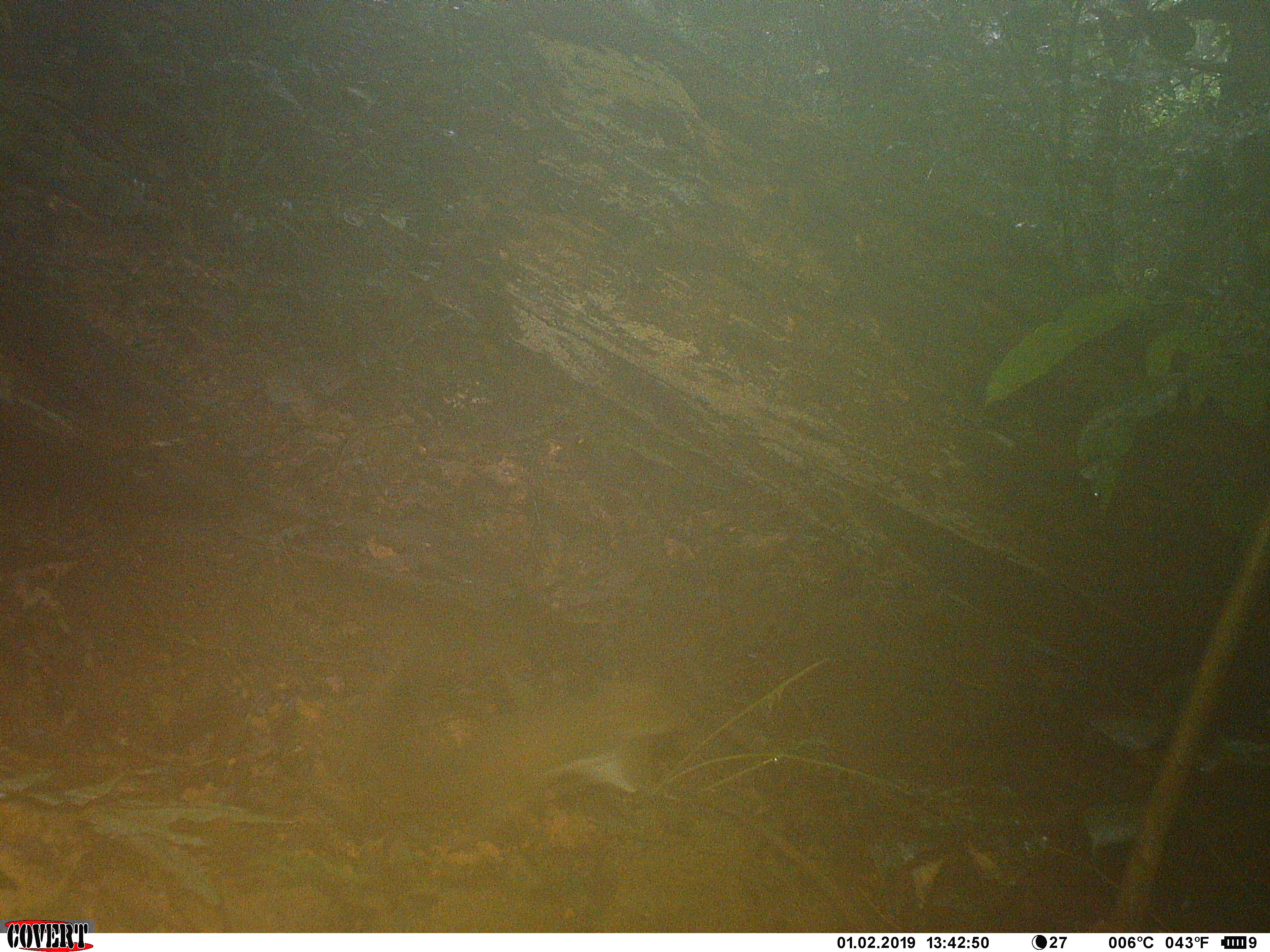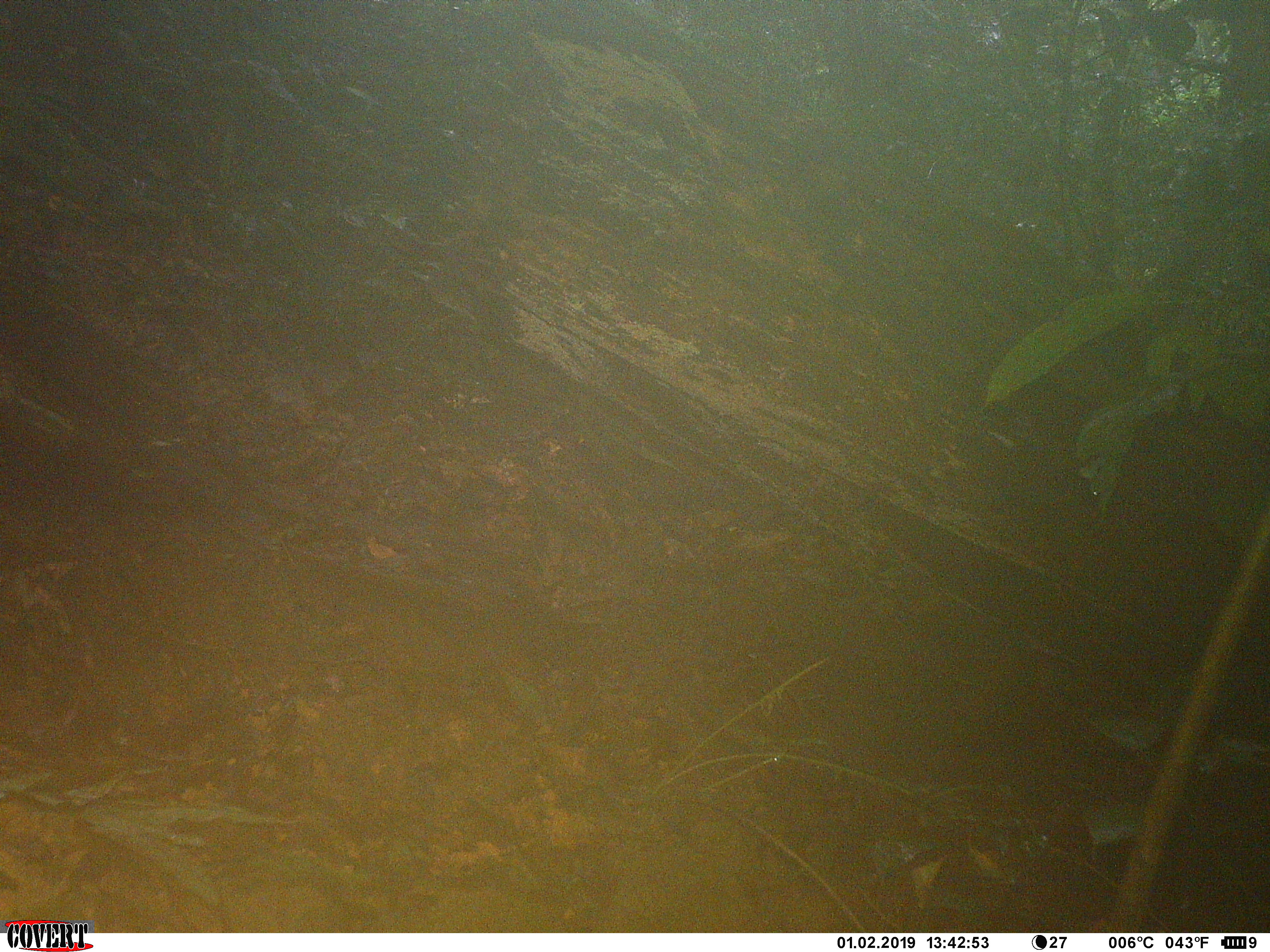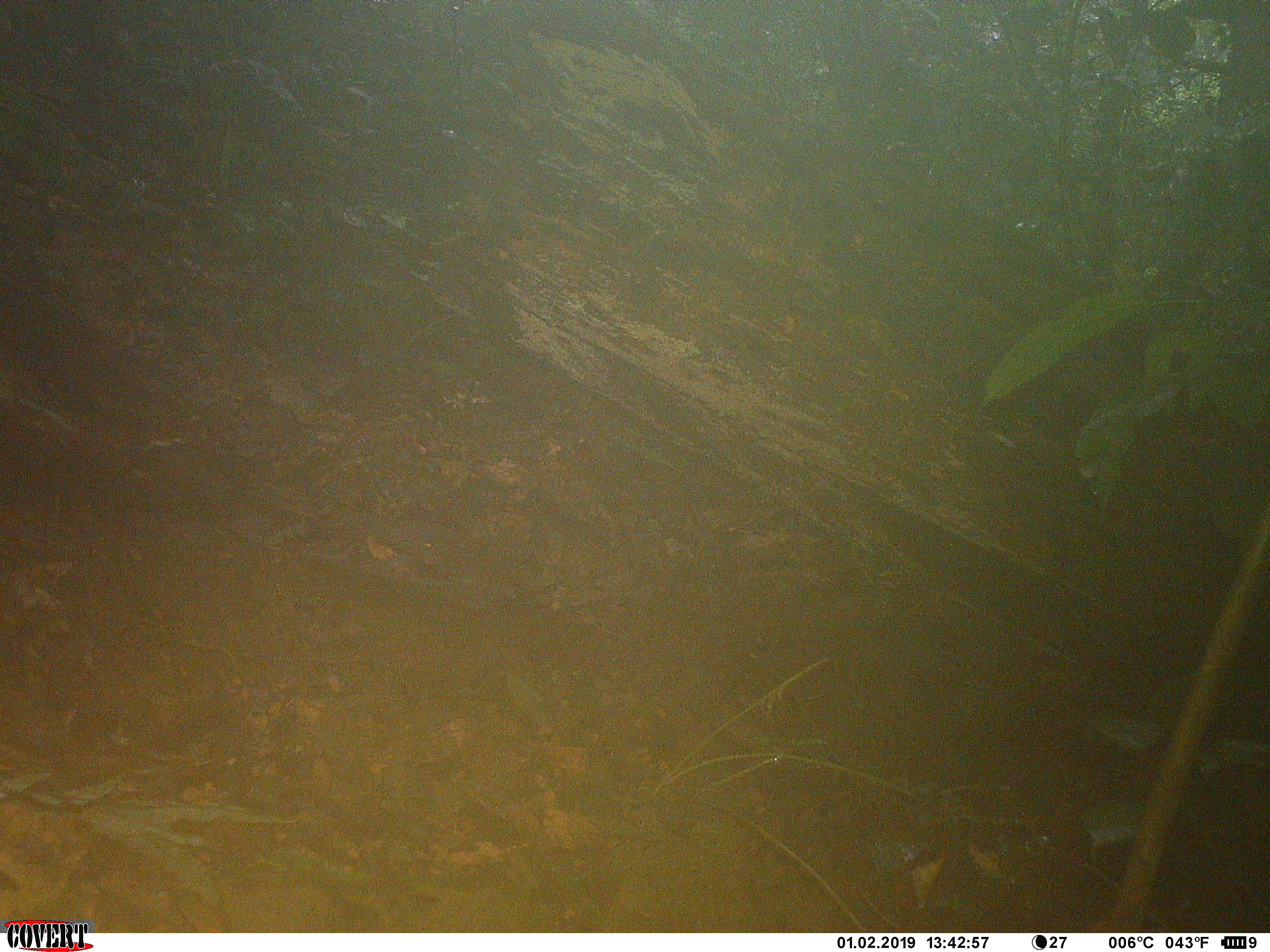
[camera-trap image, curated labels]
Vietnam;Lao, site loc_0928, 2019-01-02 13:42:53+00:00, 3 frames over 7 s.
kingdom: Animalia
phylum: Chordata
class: Mammalia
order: Rodentia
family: Sciuridae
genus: Dremomys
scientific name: Dremomys rufigenis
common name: red-cheeked squirrel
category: red cheeked squirrel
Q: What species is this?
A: Red cheeked squirrel (red-cheeked squirrel) (Dremomys rufigenis).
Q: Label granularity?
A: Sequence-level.